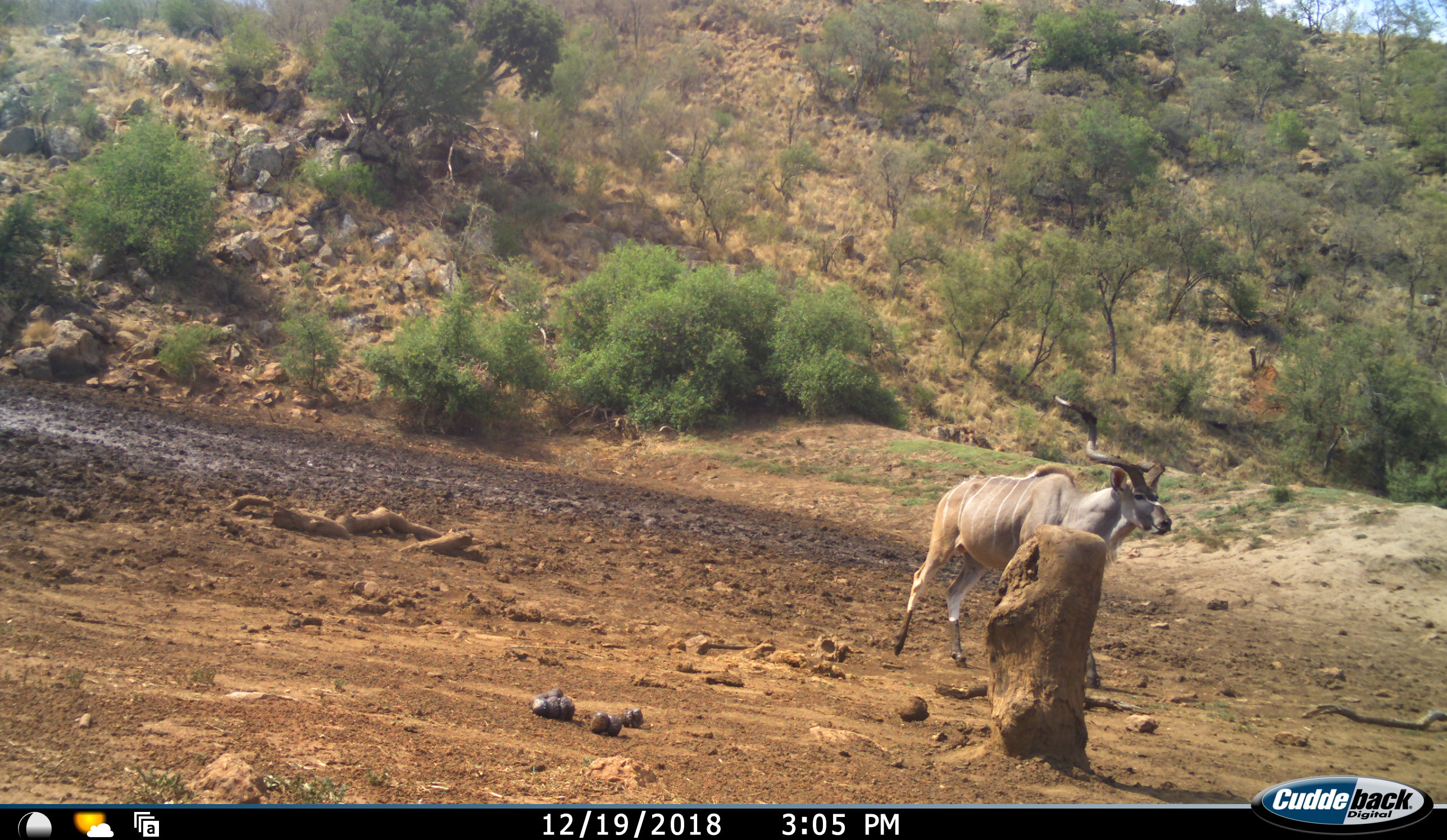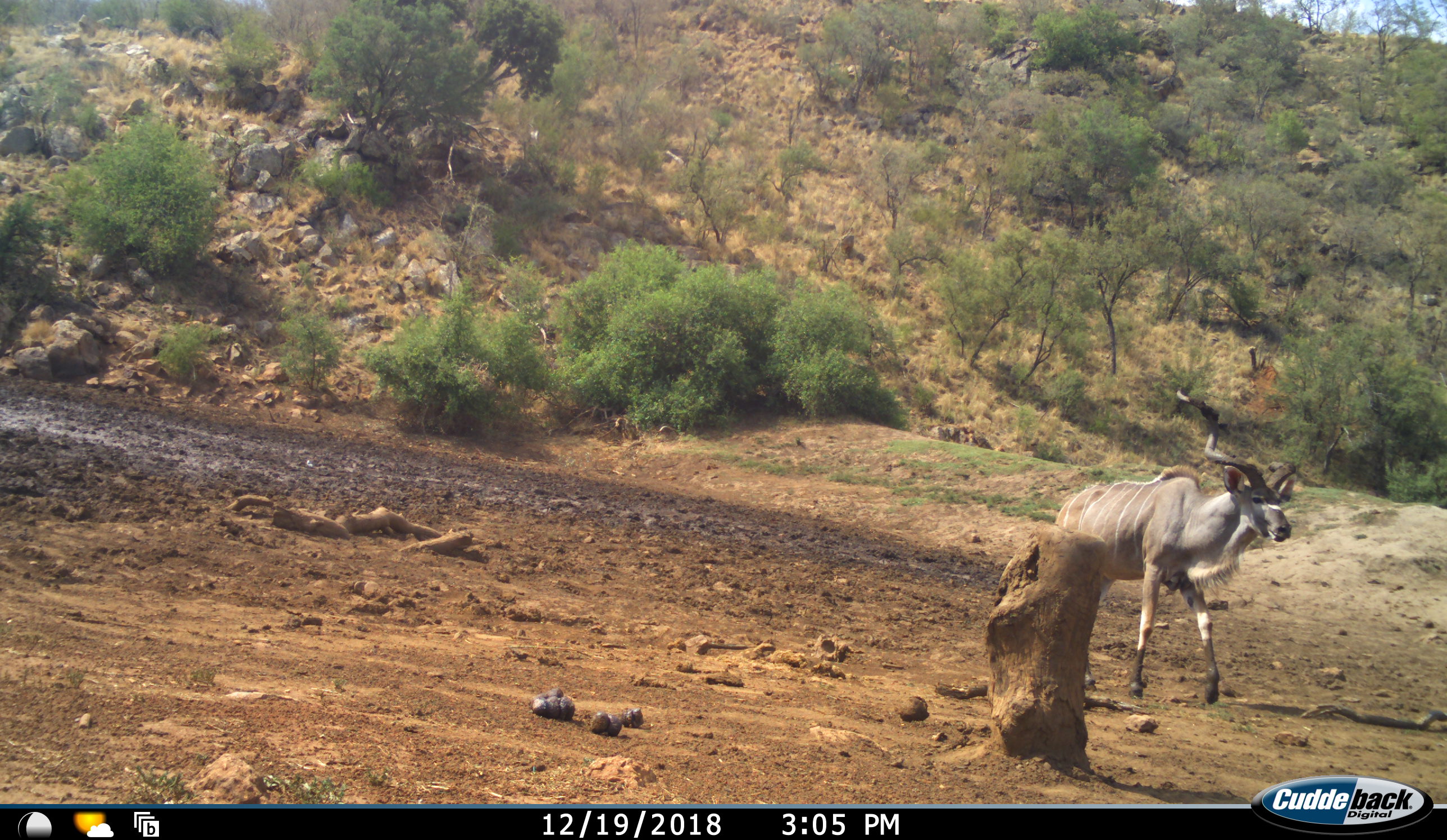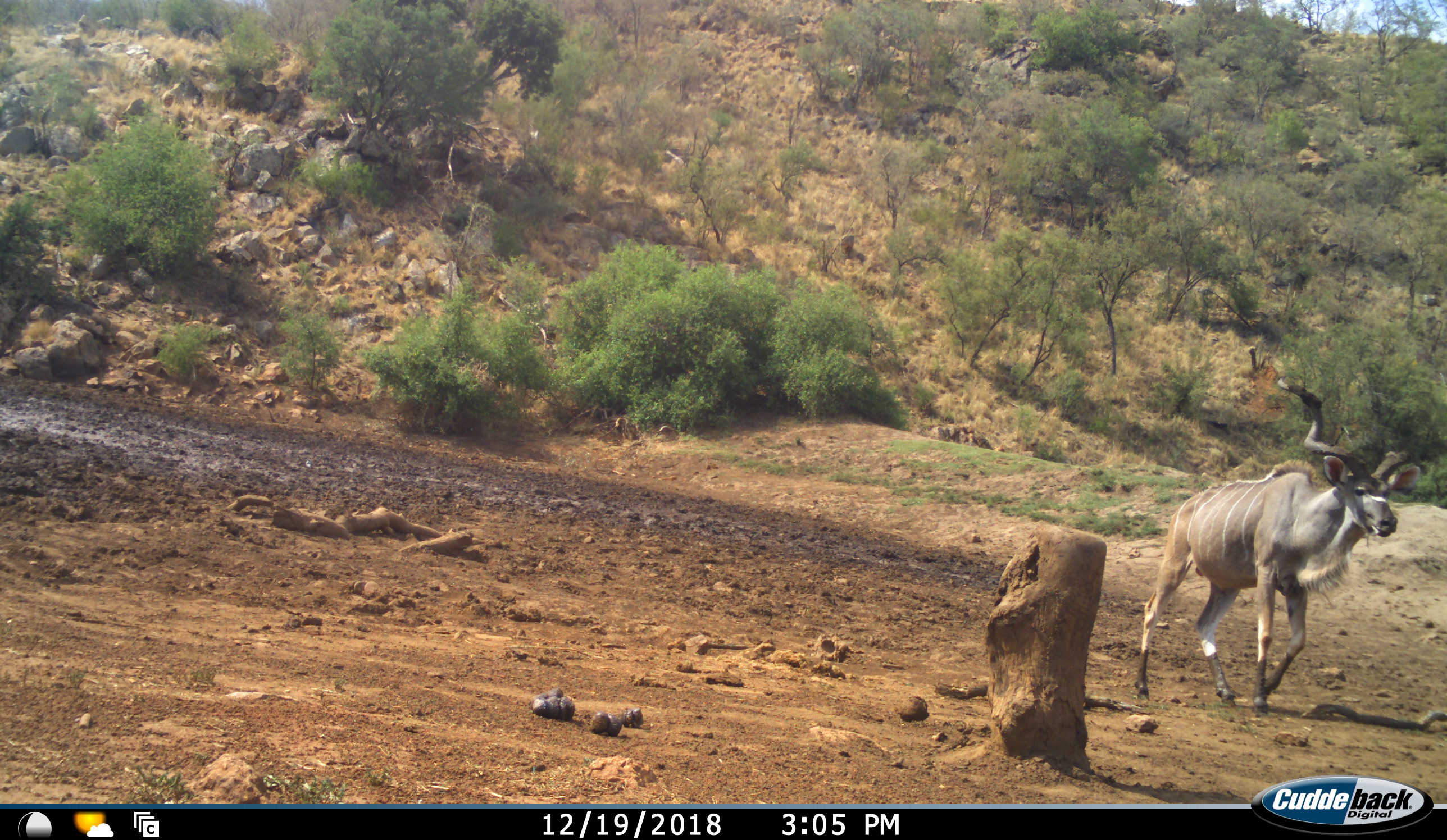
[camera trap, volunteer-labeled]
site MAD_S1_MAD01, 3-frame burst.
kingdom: Animalia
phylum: Chordata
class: Mammalia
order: Artiodactyla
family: Bovidae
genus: Tragelaphus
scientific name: Tragelaphus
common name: kudu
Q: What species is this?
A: Kudu (Tragelaphus).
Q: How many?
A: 1.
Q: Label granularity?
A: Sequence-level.